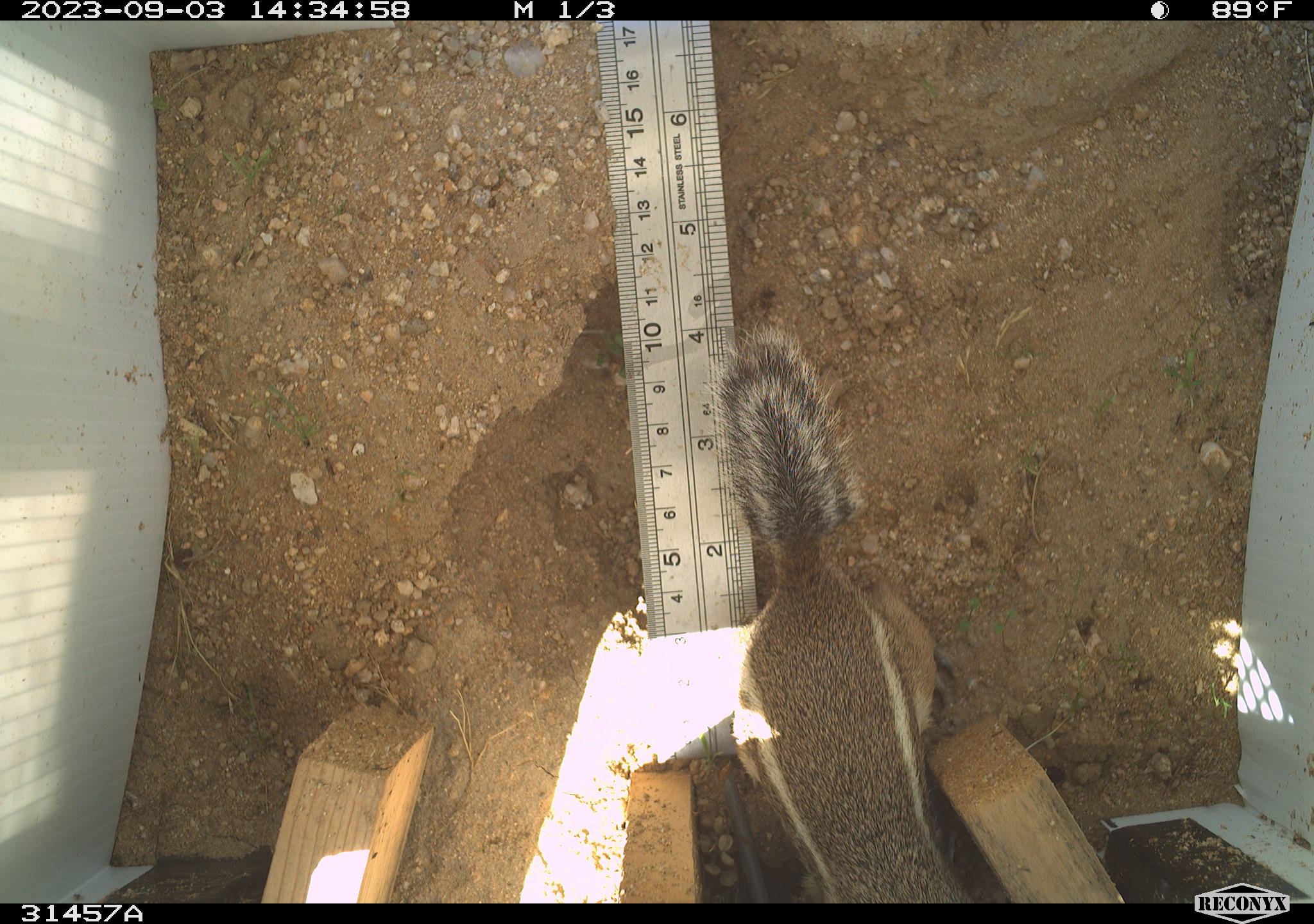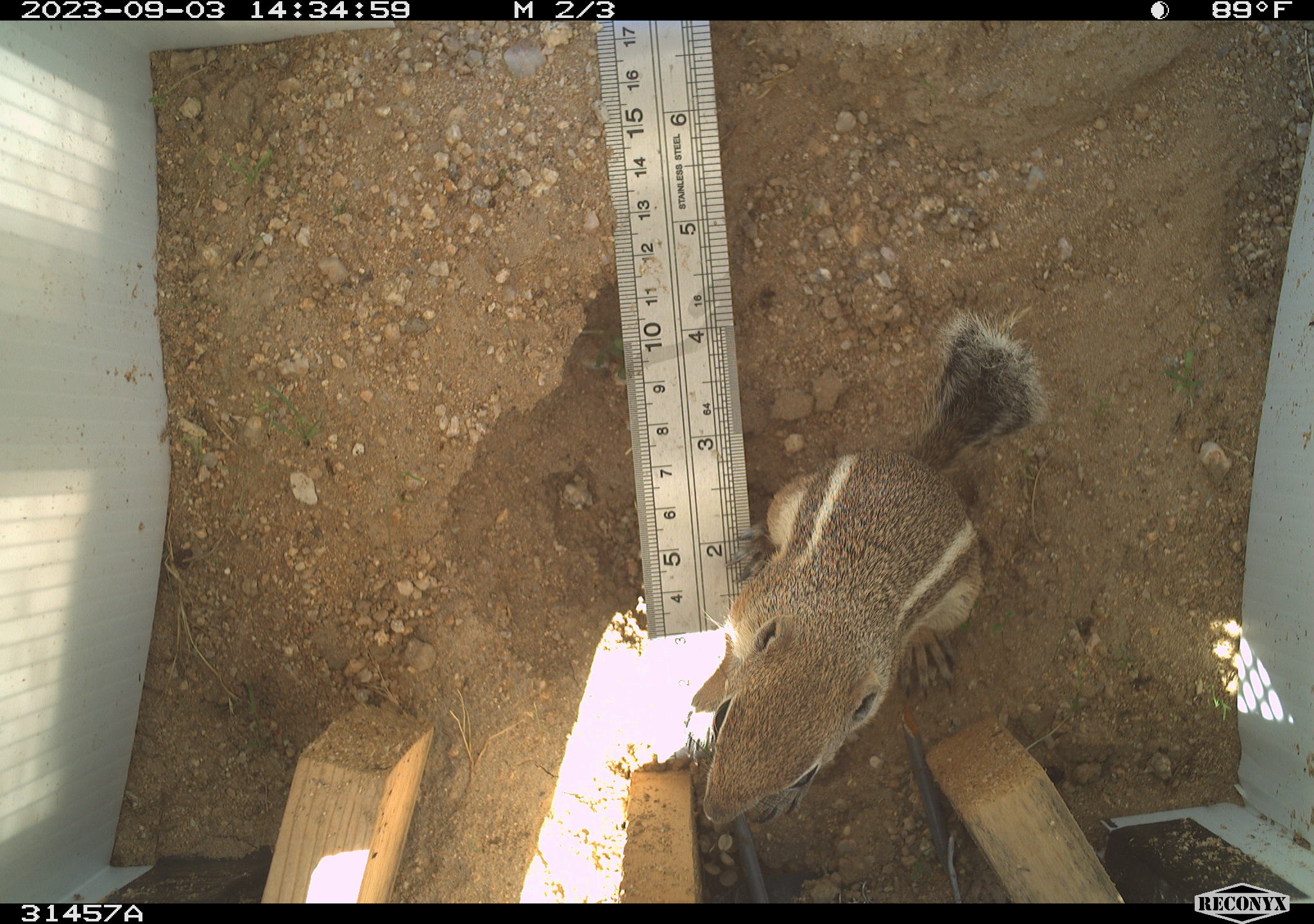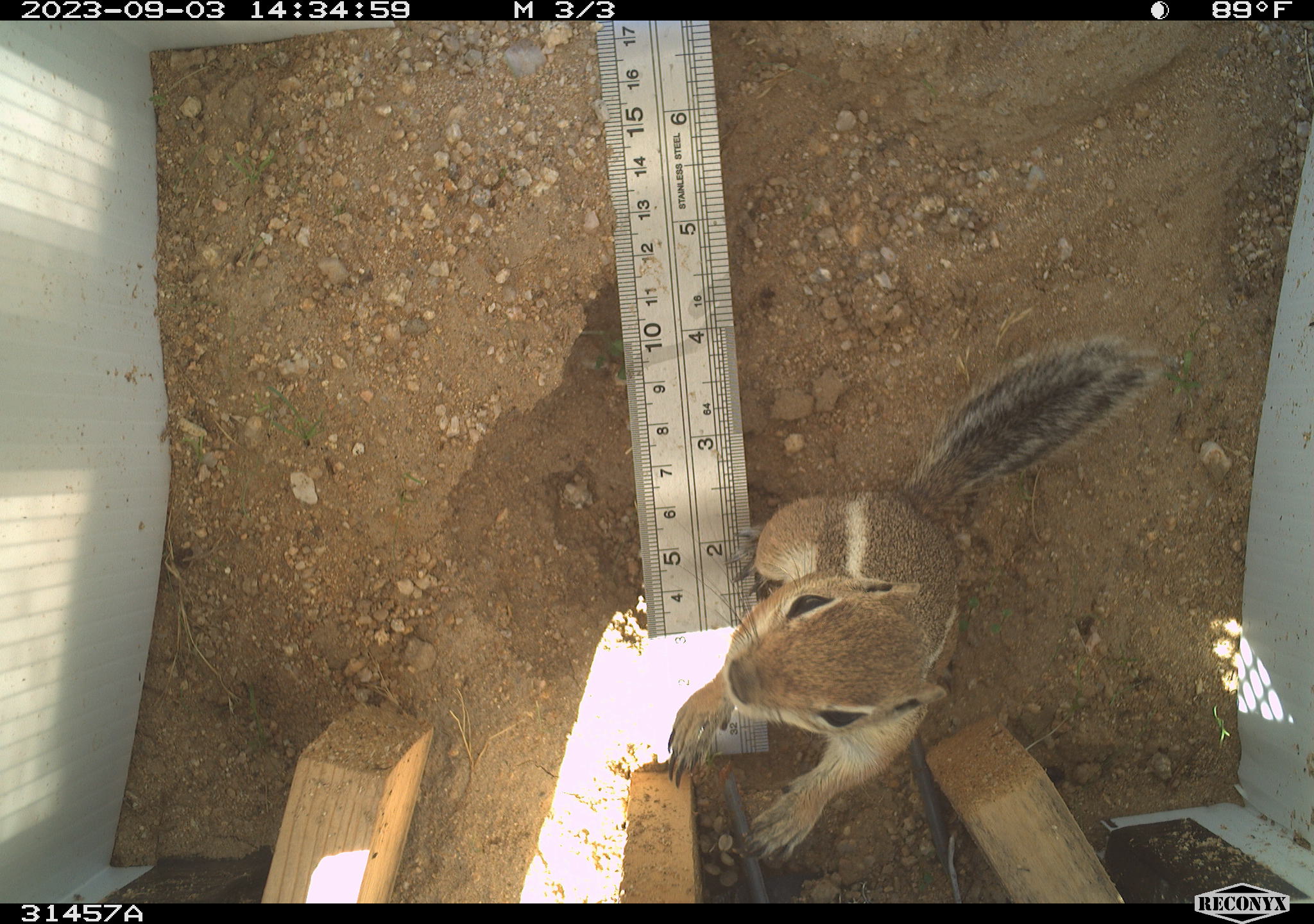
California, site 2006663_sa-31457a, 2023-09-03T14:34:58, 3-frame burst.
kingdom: Animalia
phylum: Chordata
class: Mammalia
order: Rodentia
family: Sciuridae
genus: Ammospermophilus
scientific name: Ammospermophilus leucurus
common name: white-tailed antelope squirrel